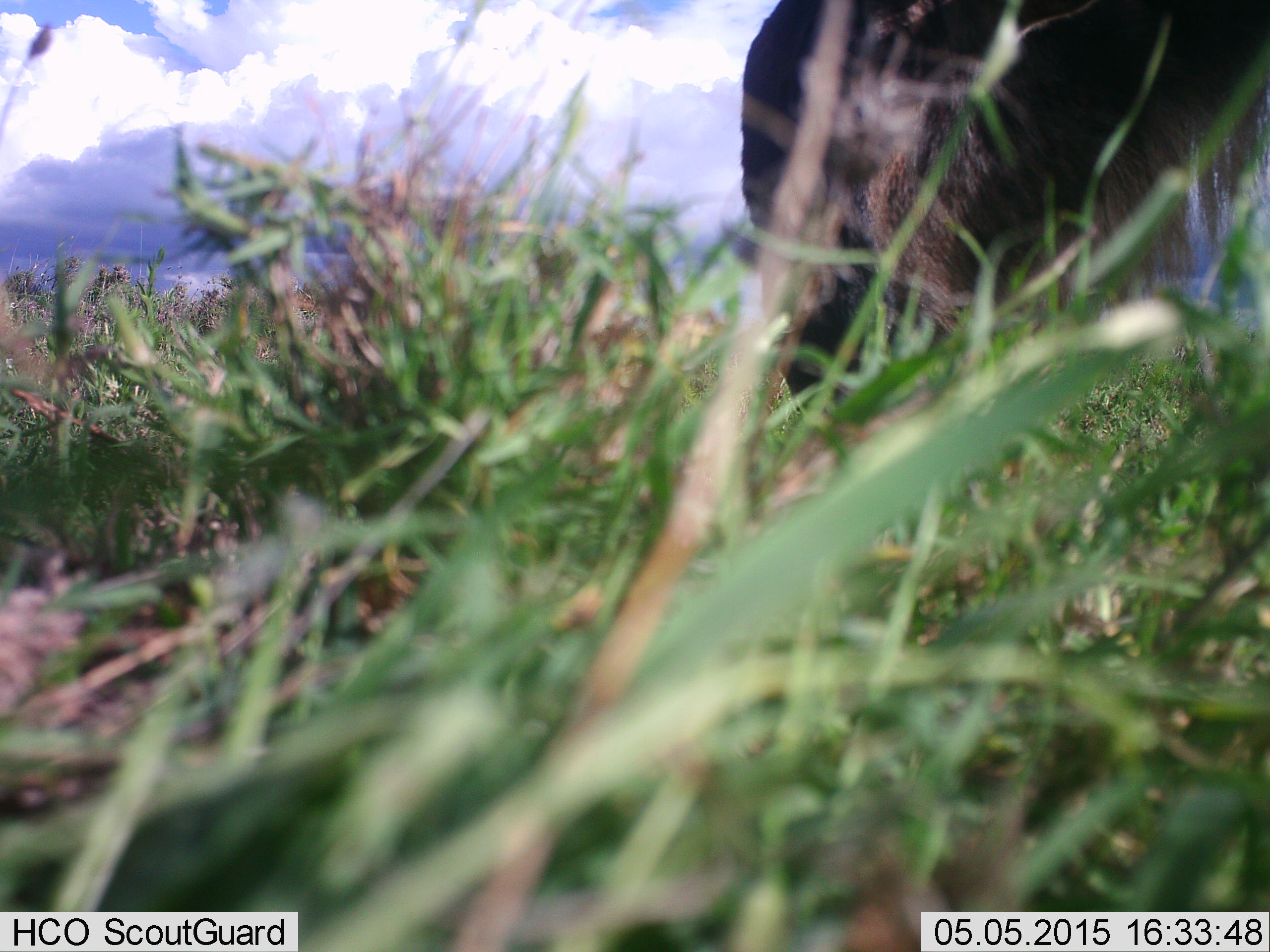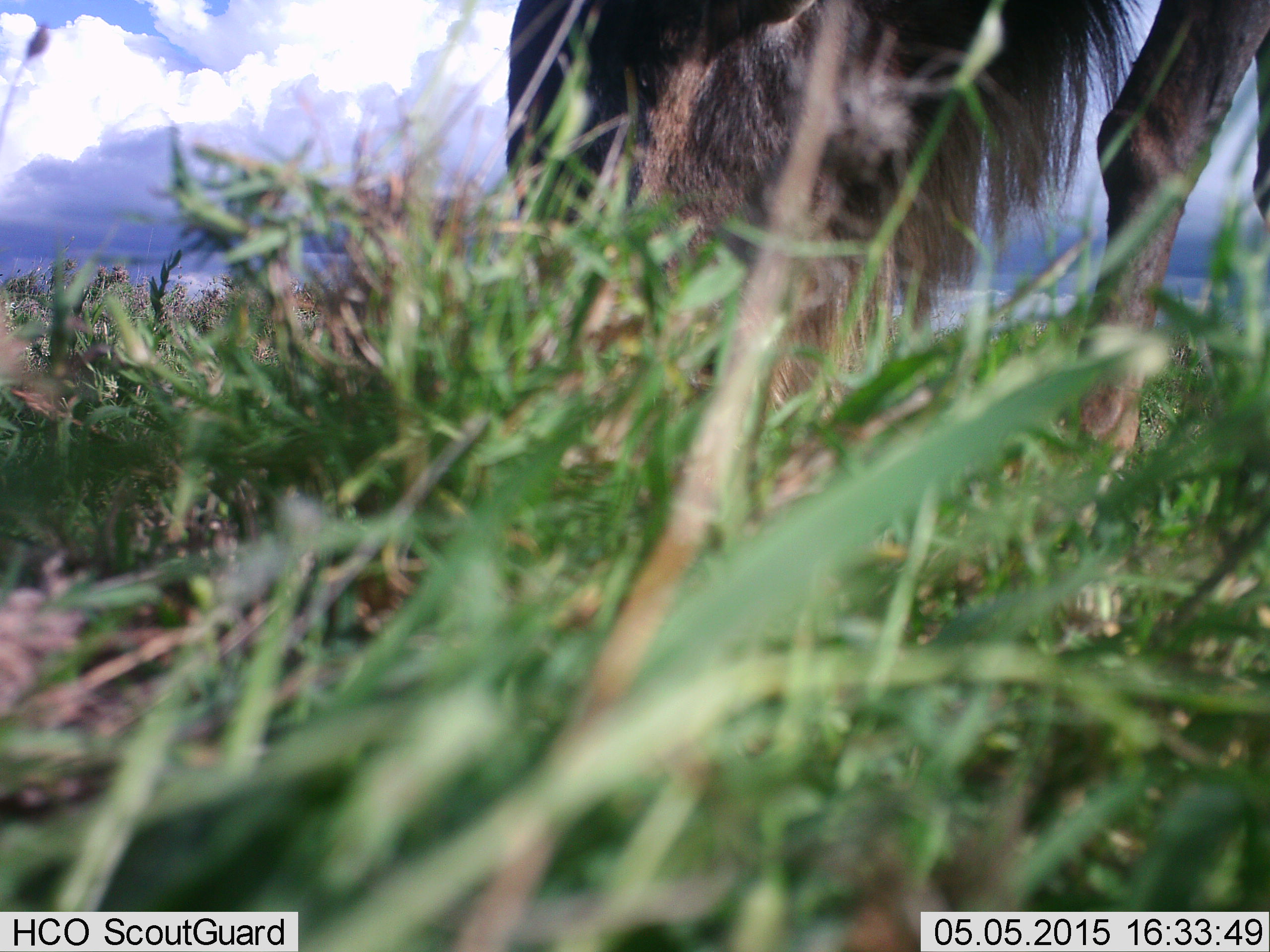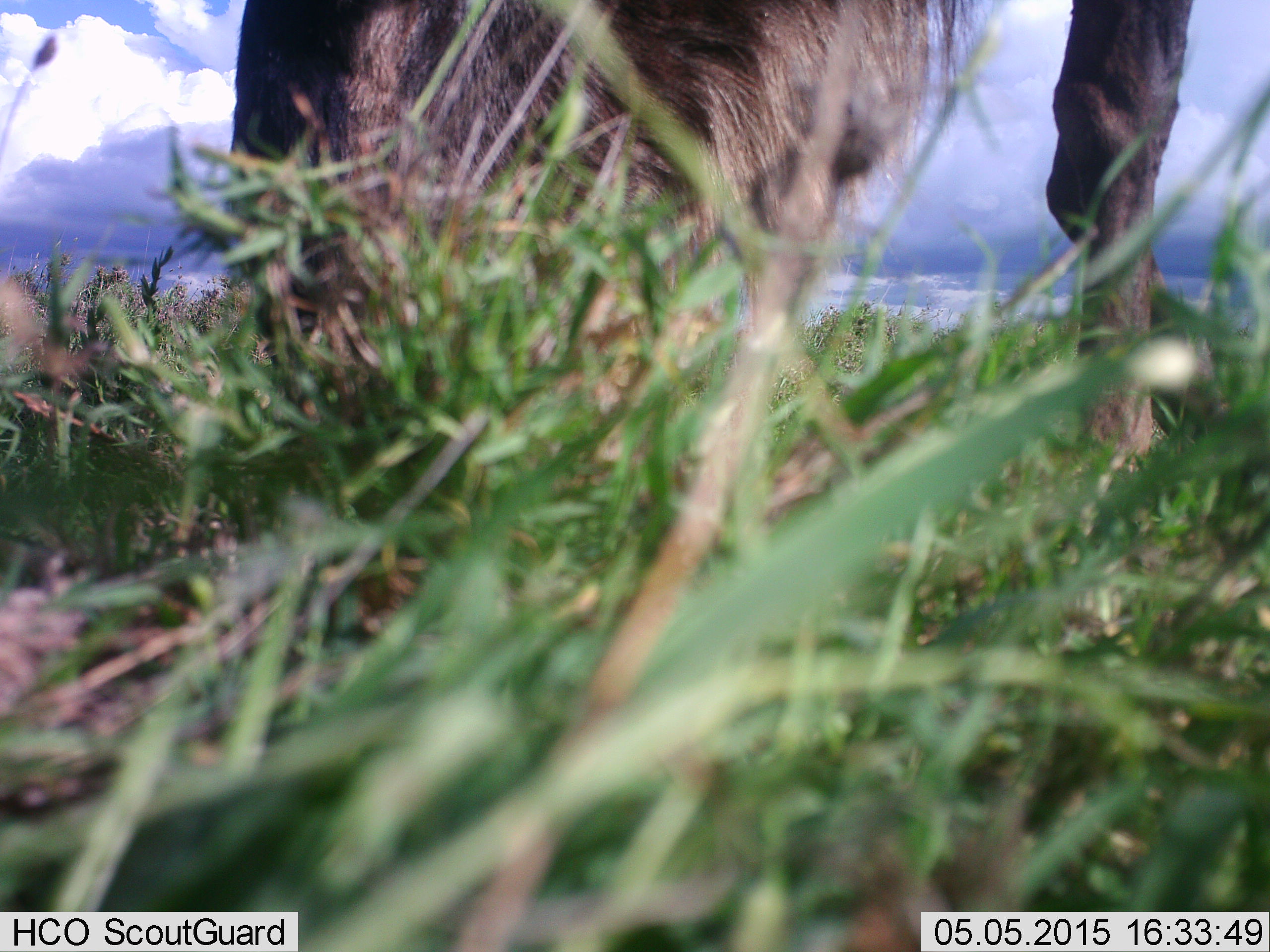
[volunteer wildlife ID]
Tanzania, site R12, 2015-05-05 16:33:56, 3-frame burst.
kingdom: Animalia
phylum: Chordata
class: Mammalia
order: Artiodactyla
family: Bovidae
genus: Connochaetes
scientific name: Connochaetes taurinus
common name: blue wildebeest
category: wildebeest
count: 1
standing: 30%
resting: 0%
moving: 20%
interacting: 0%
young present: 0%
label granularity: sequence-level